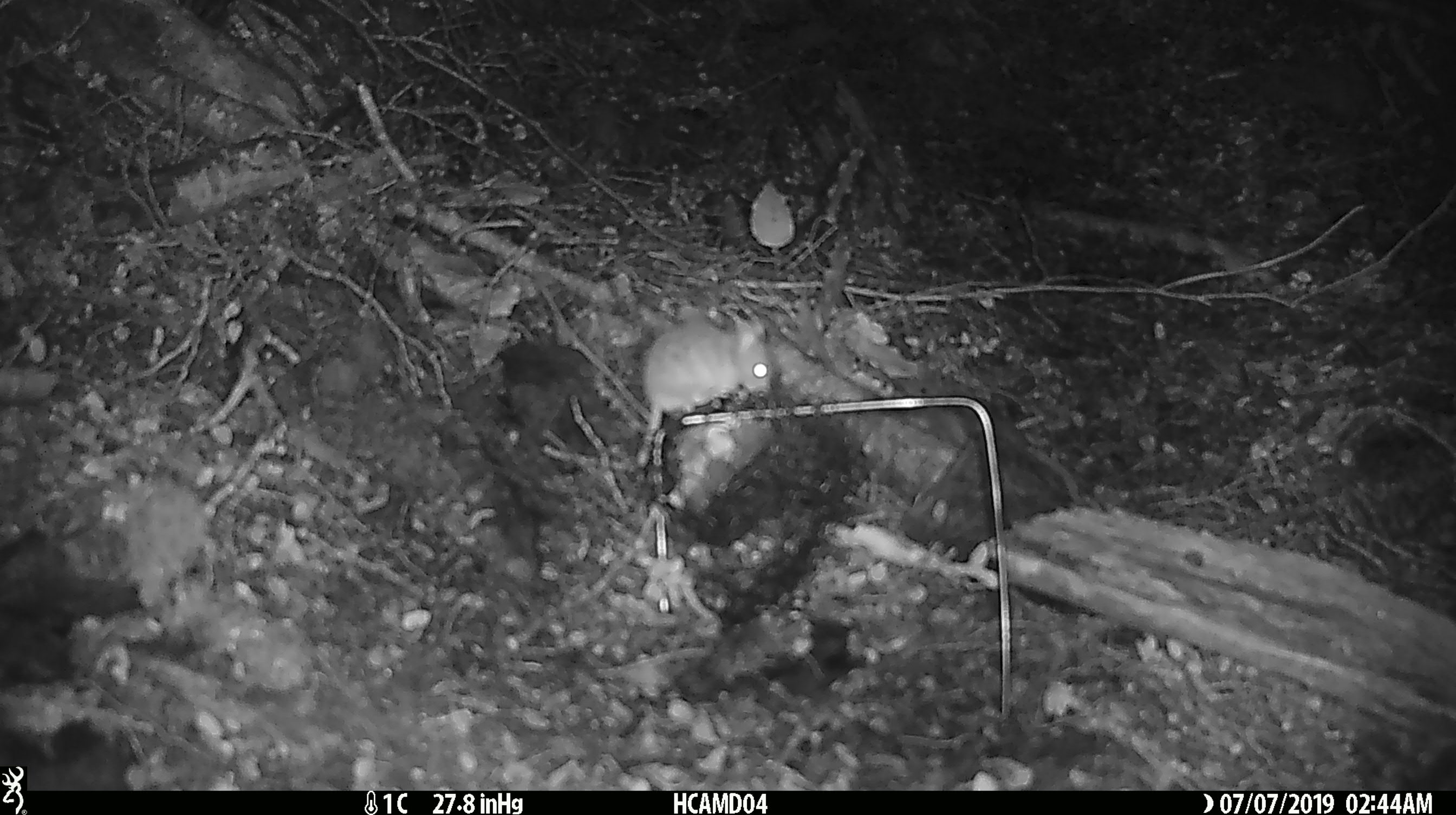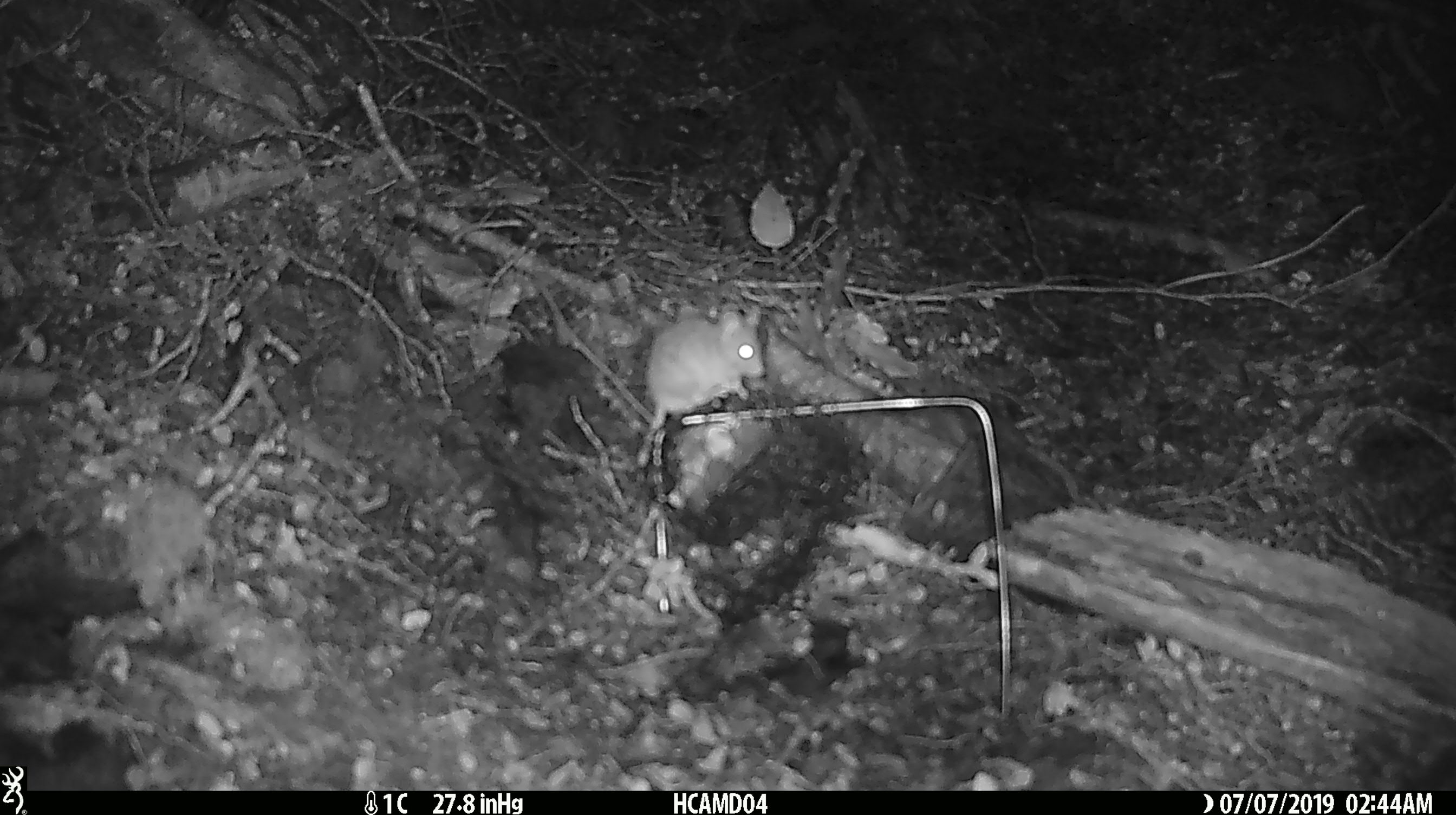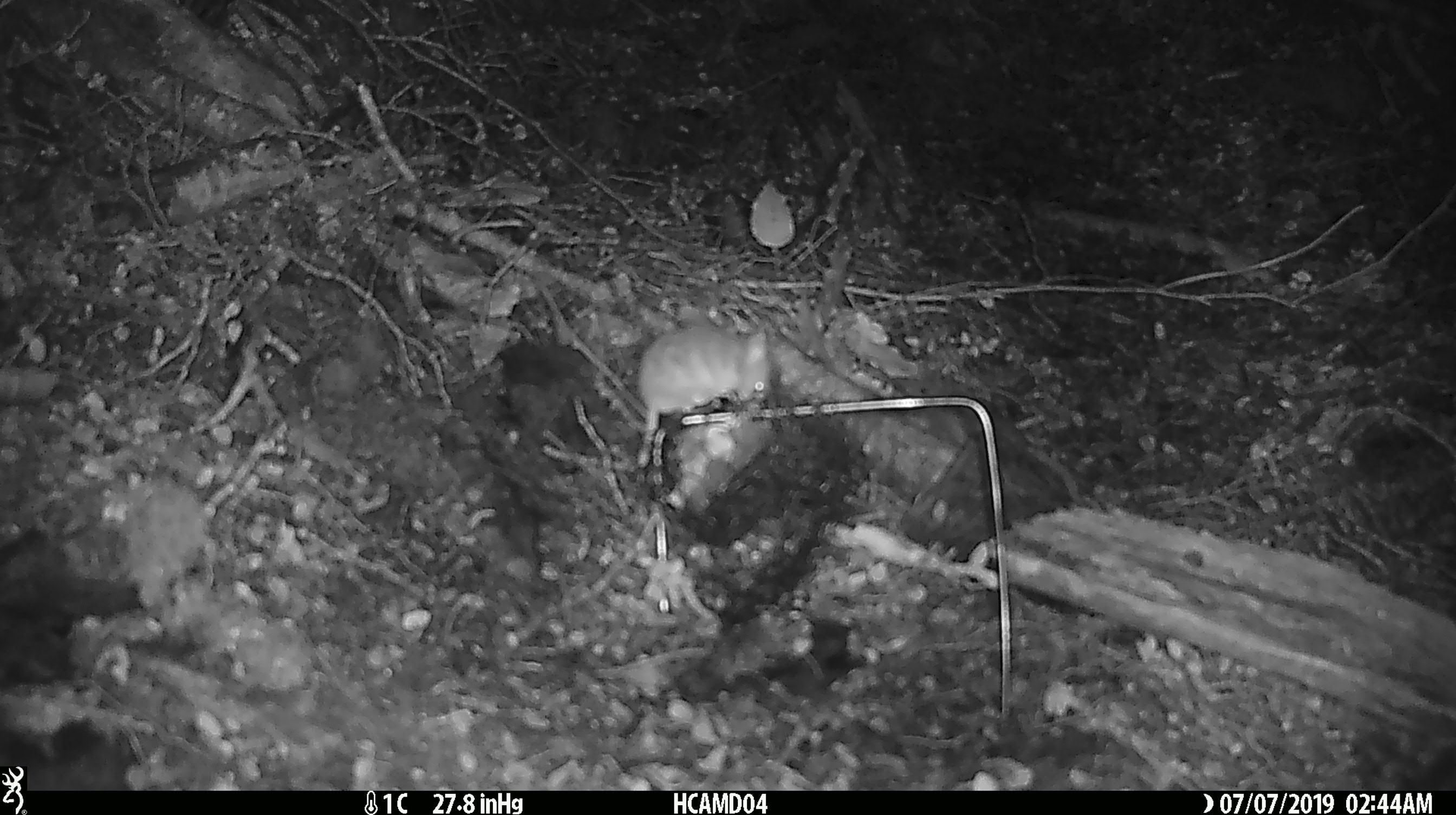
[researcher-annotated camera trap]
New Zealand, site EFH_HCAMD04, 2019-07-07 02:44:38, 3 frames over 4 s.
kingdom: Animalia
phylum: Chordata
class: Mammalia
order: Rodentia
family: Muridae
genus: Mus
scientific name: Mus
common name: mouse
Mouse (Mus).